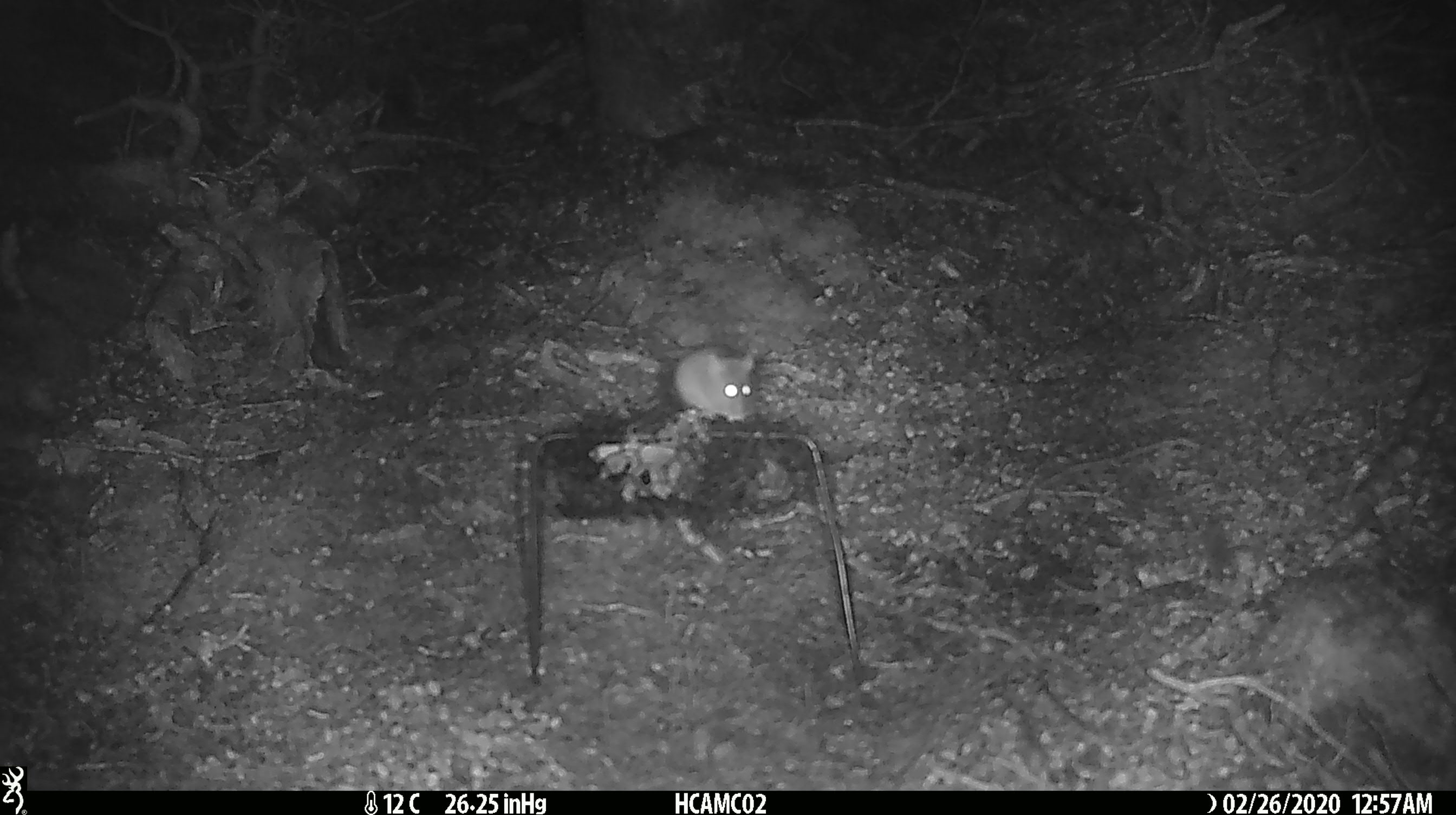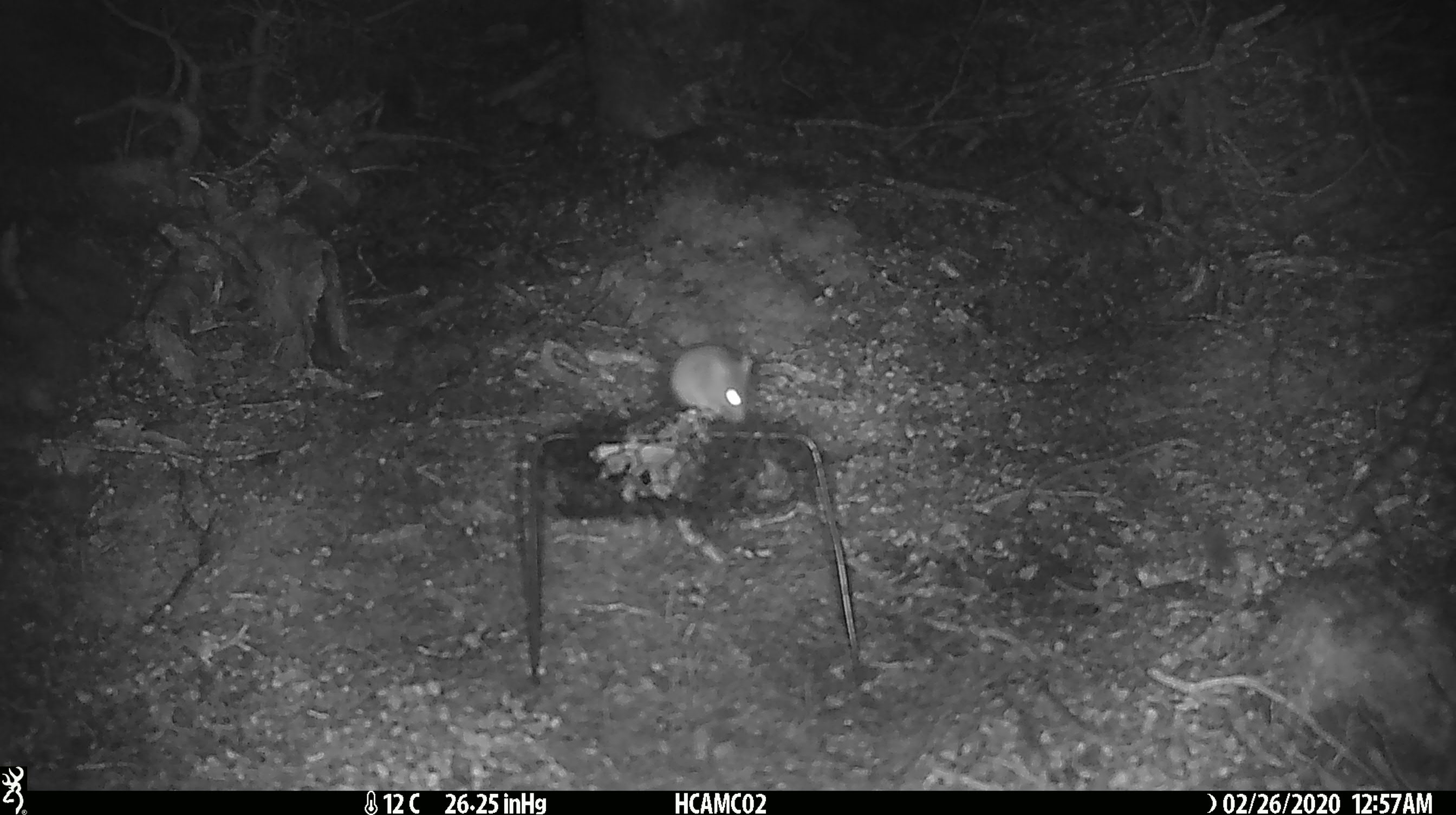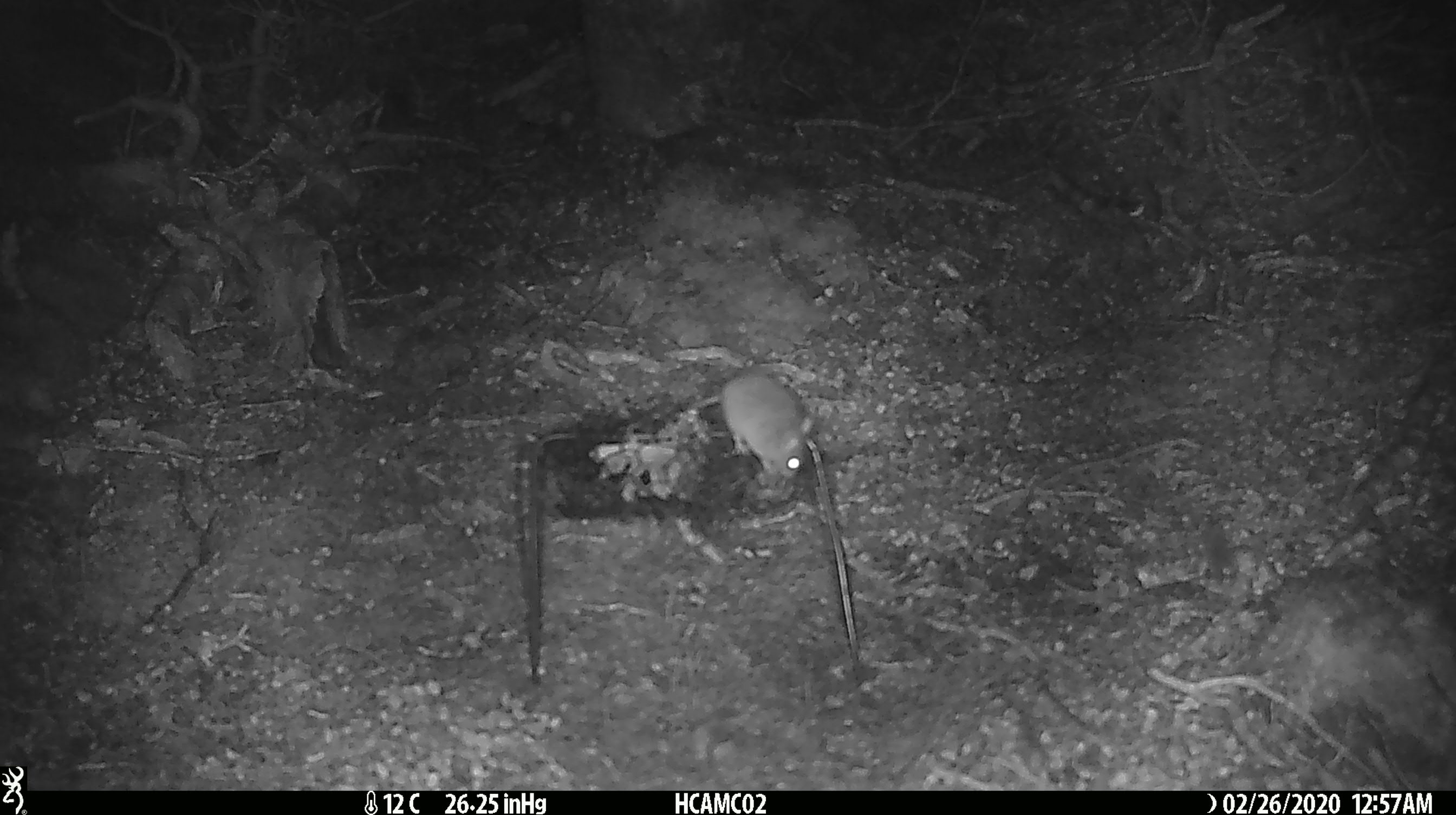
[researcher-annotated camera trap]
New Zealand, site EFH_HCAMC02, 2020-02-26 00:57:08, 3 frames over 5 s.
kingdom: Animalia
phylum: Chordata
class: Mammalia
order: Rodentia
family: Muridae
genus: Mus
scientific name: Mus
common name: mouse